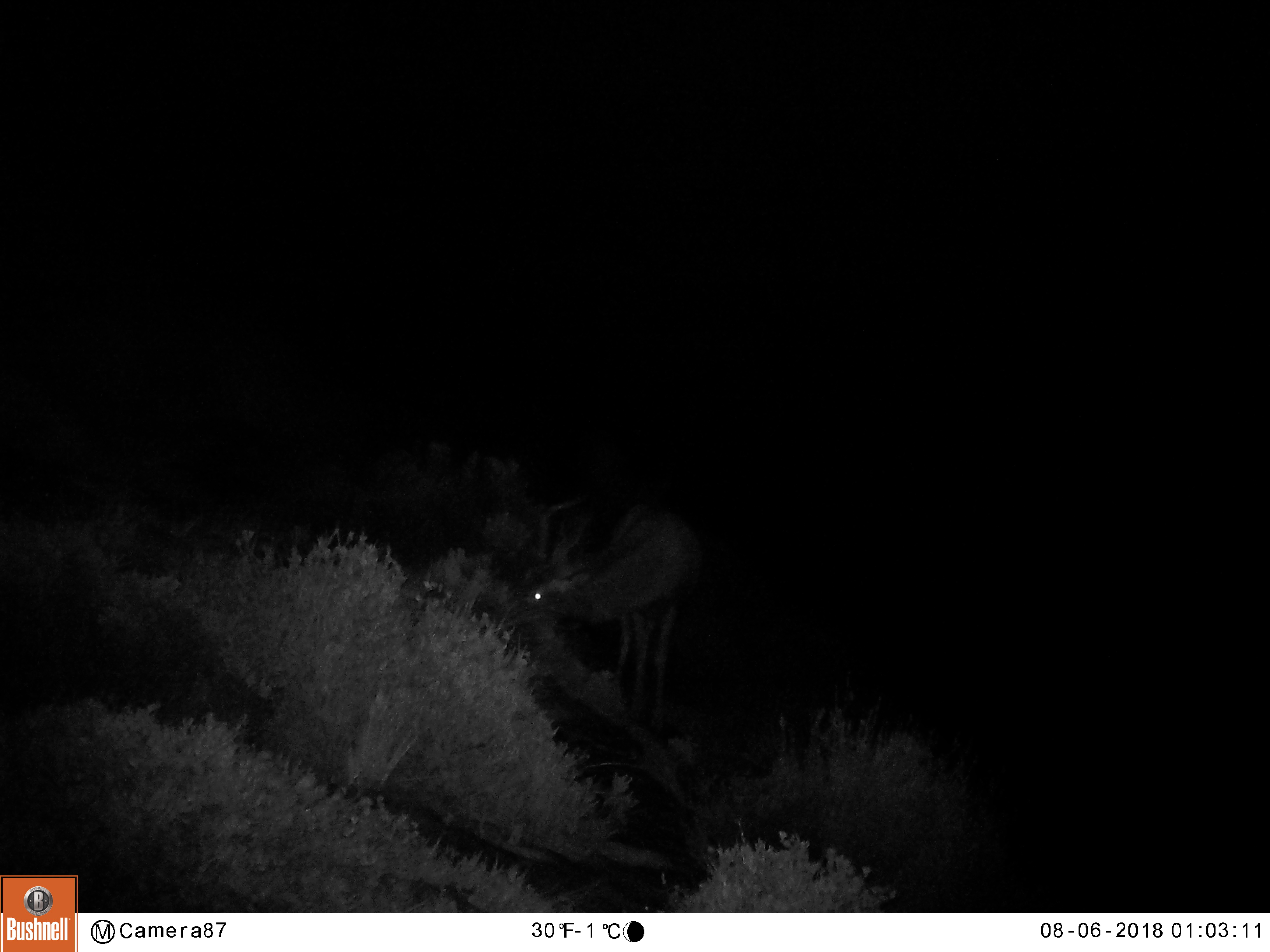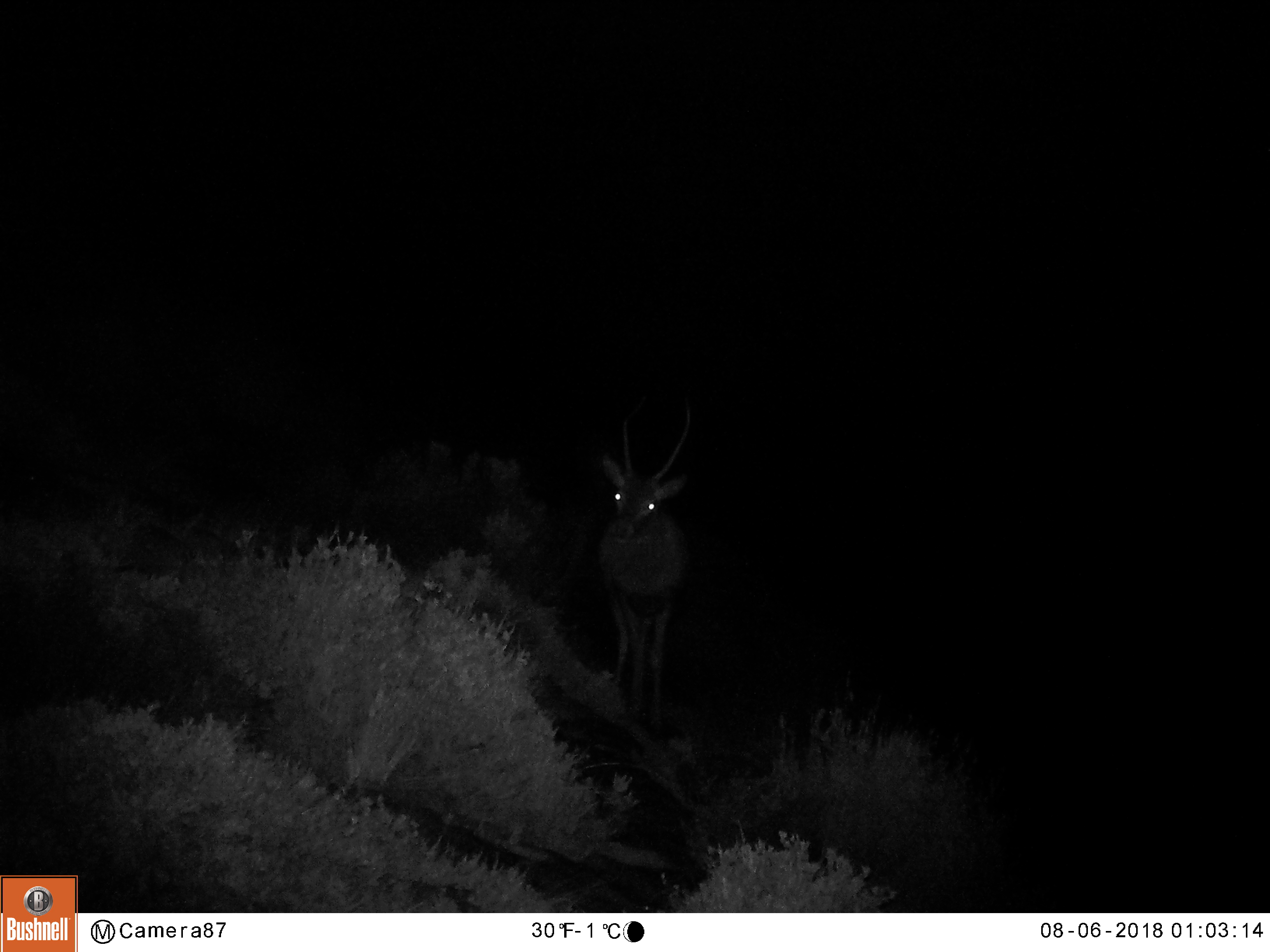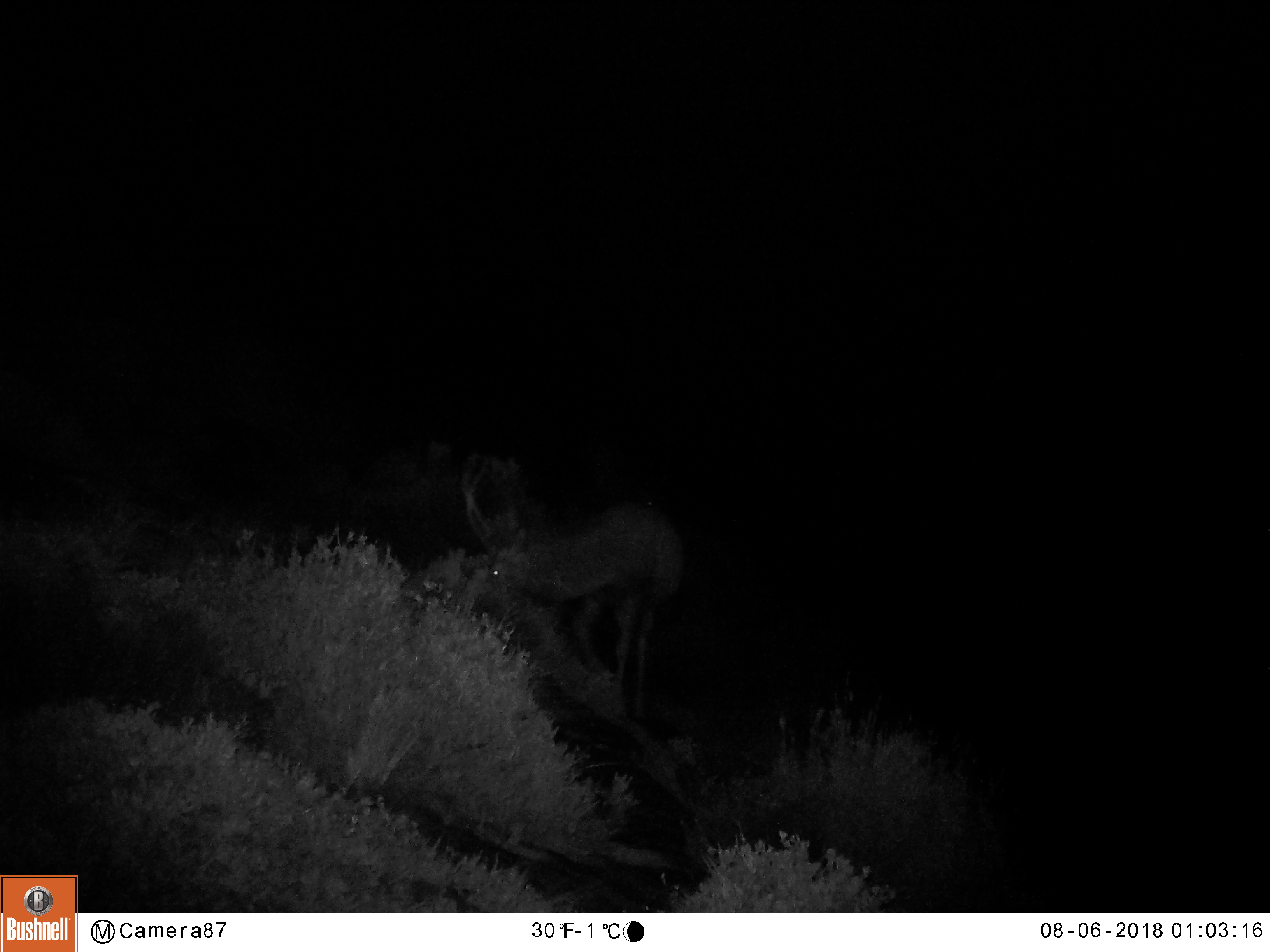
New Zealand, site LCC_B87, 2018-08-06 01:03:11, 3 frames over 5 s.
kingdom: Animalia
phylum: Chordata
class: Mammalia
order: Artiodactyla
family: Cervidae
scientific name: Cervidae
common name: deer